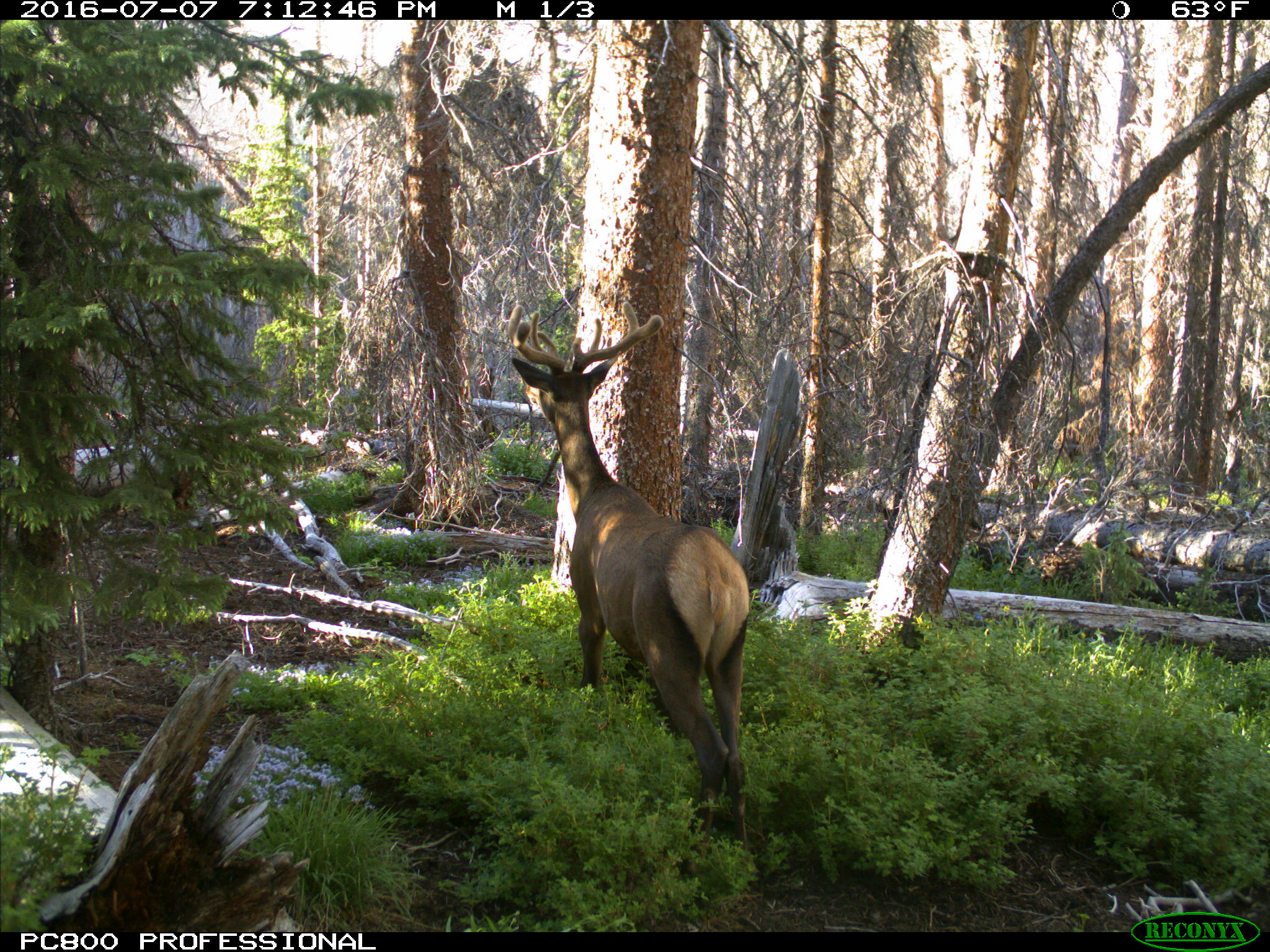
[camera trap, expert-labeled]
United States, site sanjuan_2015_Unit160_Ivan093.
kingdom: Animalia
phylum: Chordata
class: Mammalia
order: Artiodactyla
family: Cervidae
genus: Cervus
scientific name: Cervus elaphus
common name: red deer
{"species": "Cervus elaphus (red deer)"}